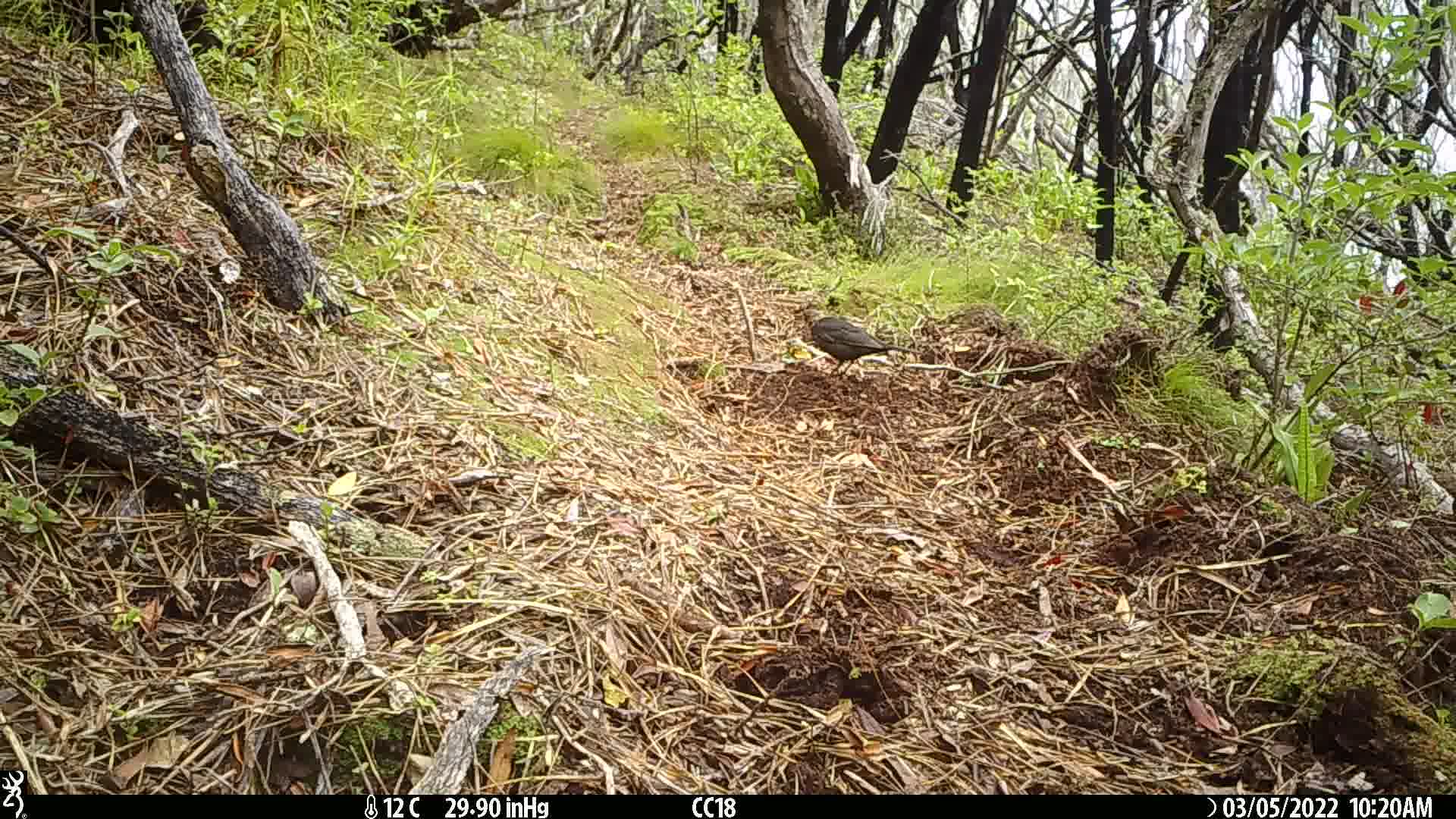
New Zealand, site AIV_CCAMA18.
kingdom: Animalia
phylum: Chordata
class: Aves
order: Passeriformes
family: Turdidae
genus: Turdus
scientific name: Turdus merula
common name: eurasian blackbird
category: blackbird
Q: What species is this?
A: Blackbird (eurasian blackbird) (Turdus merula).